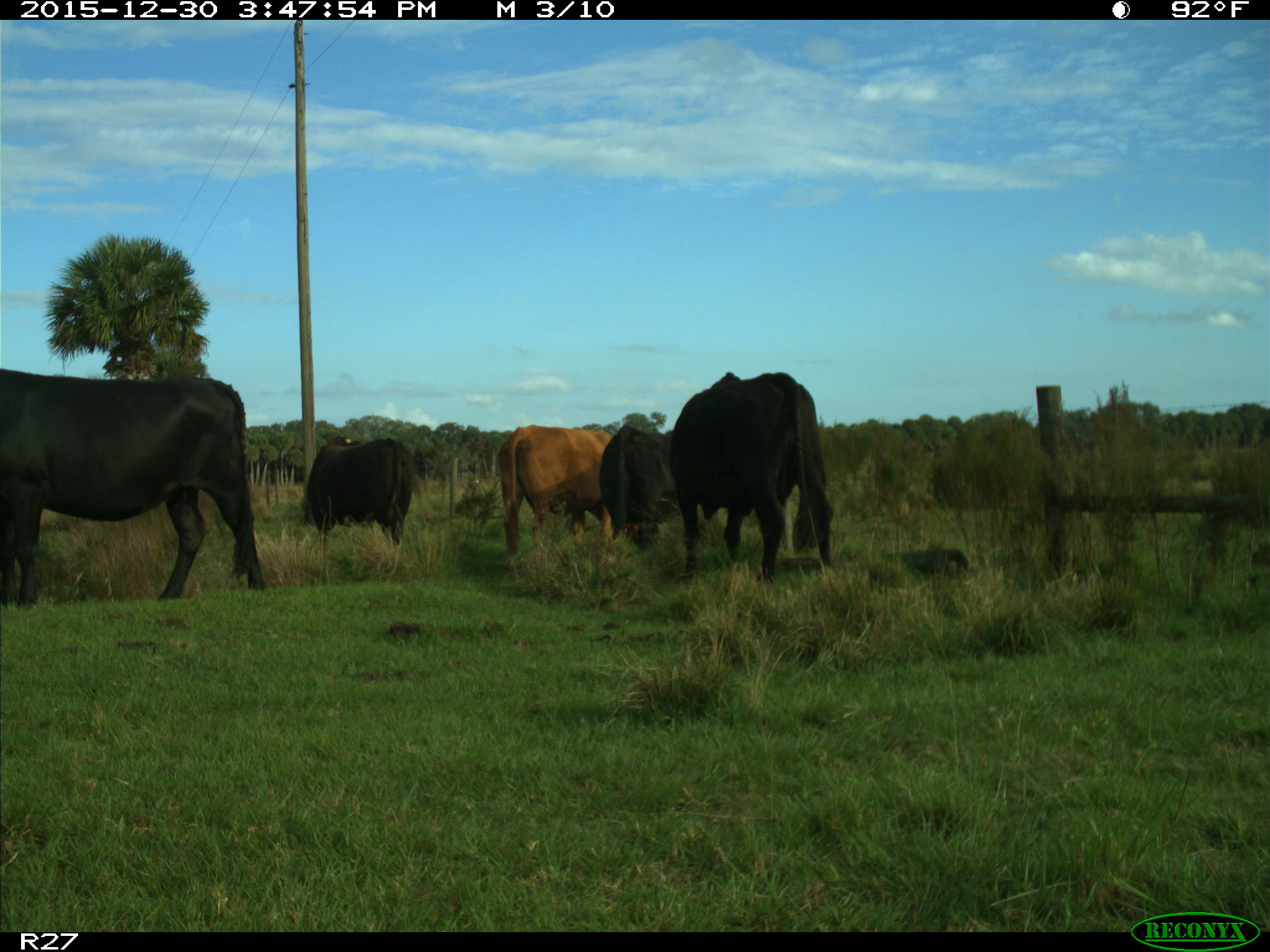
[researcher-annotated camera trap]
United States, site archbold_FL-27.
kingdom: Animalia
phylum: Chordata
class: Mammalia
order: Artiodactyla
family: Bovidae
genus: Bos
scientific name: Bos taurus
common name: domestic cow